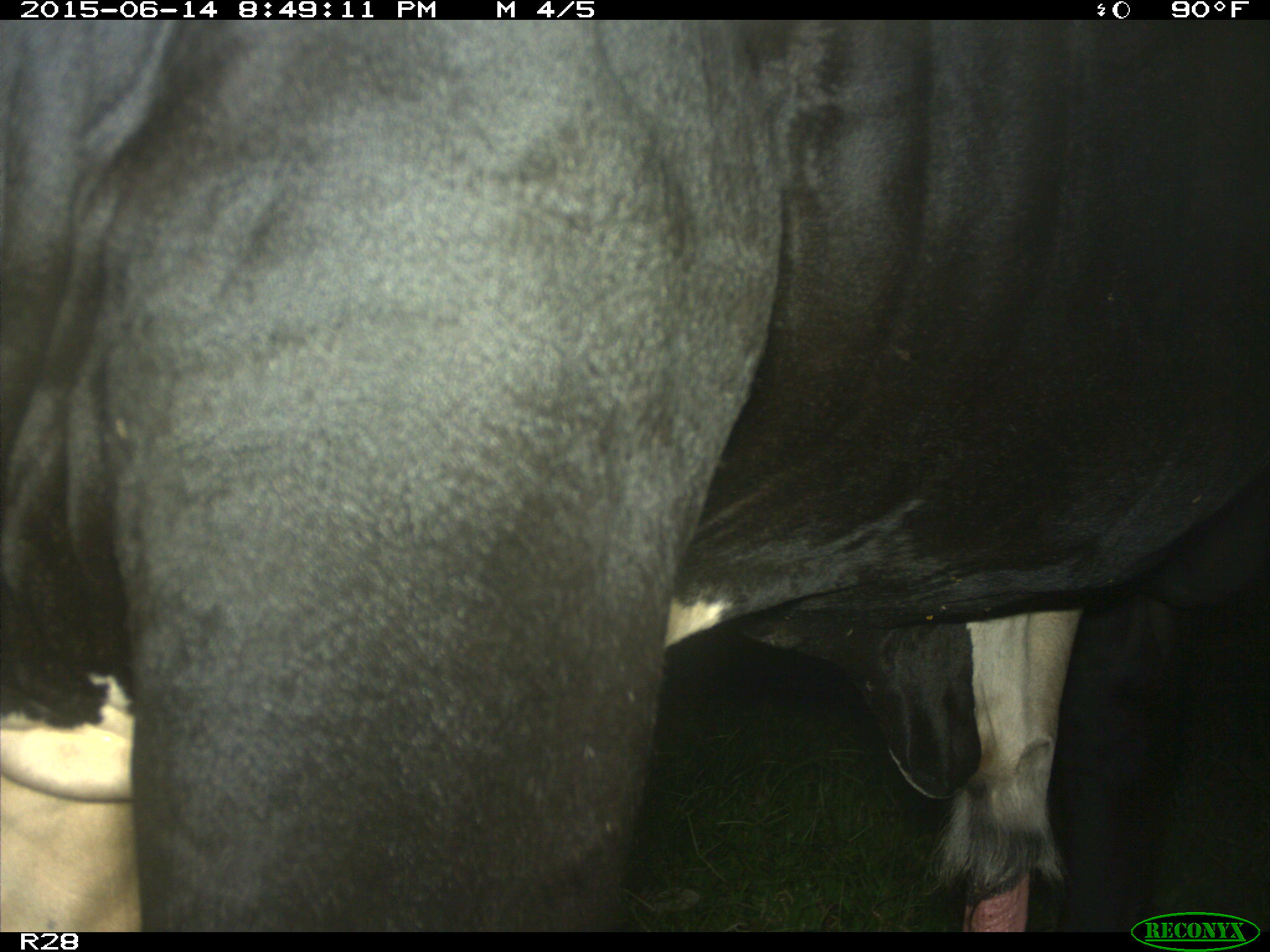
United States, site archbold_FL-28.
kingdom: Animalia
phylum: Chordata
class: Mammalia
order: Artiodactyla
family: Bovidae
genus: Bos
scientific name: Bos taurus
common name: domestic cow